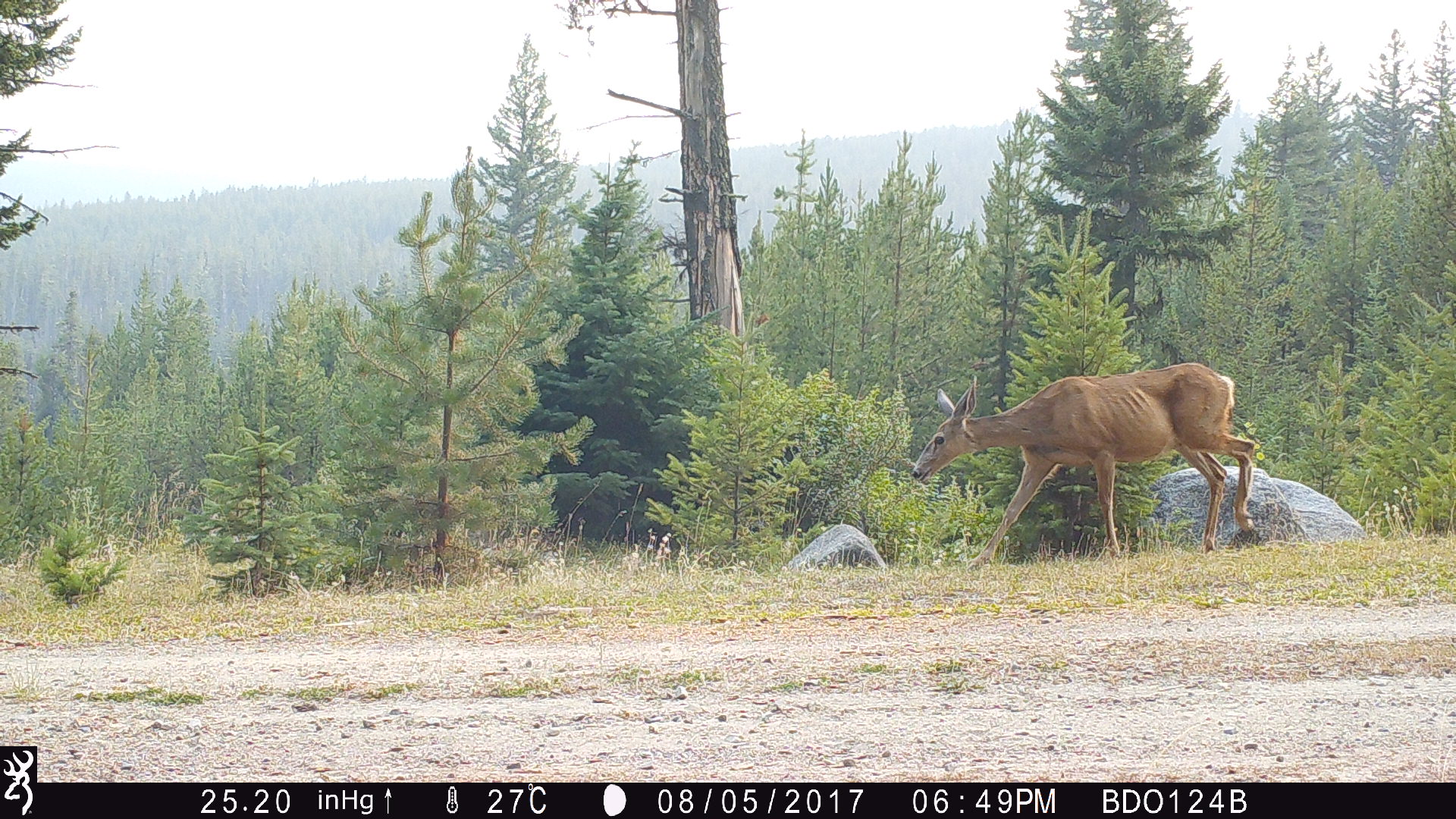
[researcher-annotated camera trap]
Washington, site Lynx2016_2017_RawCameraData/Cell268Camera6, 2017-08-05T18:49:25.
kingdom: Animalia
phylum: Chordata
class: Mammalia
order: Artiodactyla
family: Cervidae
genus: Odocoileus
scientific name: Odocoileus hemionus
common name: mule deer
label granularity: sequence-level